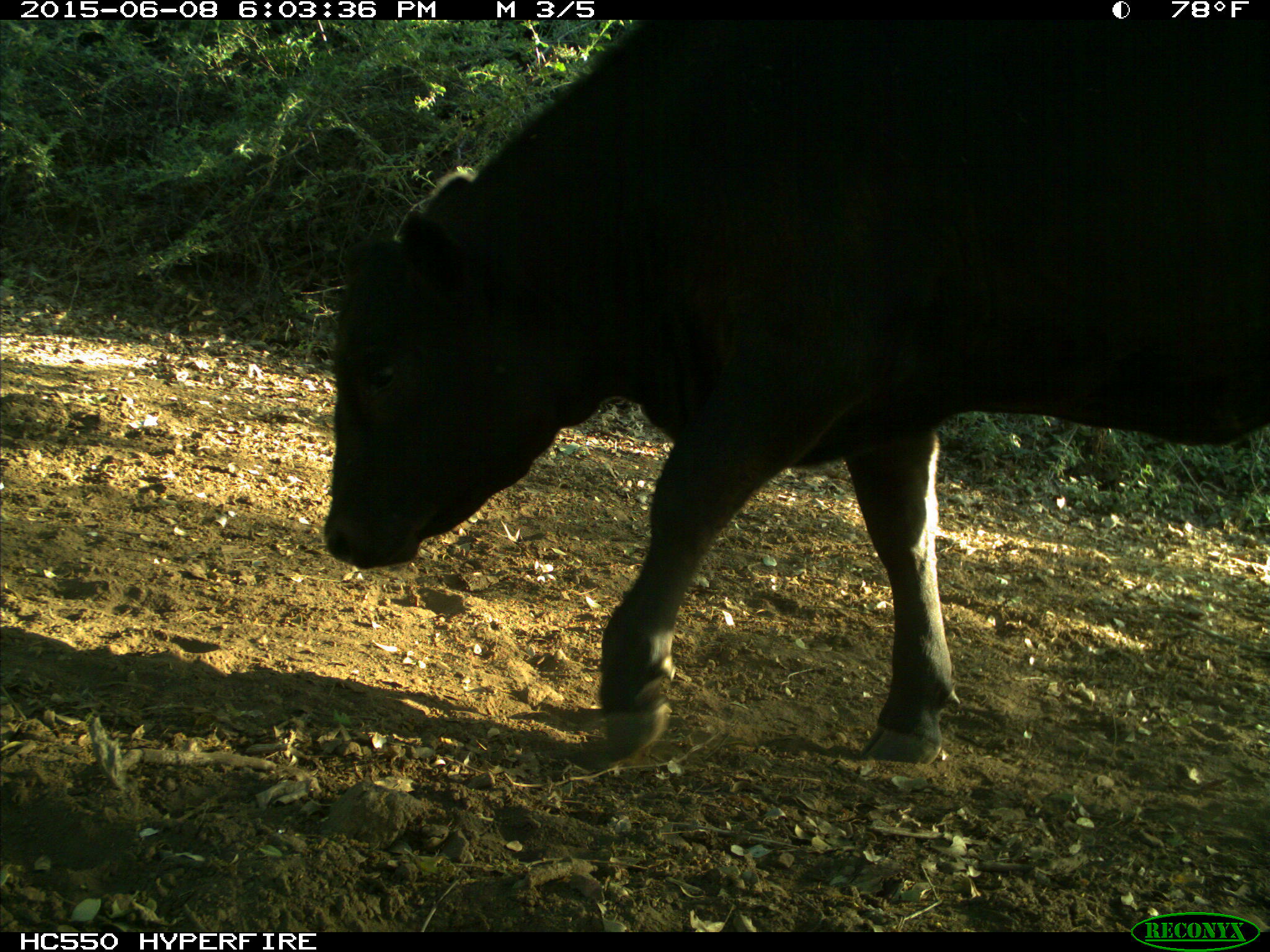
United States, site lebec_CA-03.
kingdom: Animalia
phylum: Chordata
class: Mammalia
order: Artiodactyla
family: Bovidae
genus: Bos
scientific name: Bos taurus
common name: domestic cow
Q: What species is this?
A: Bos taurus (domestic cow).